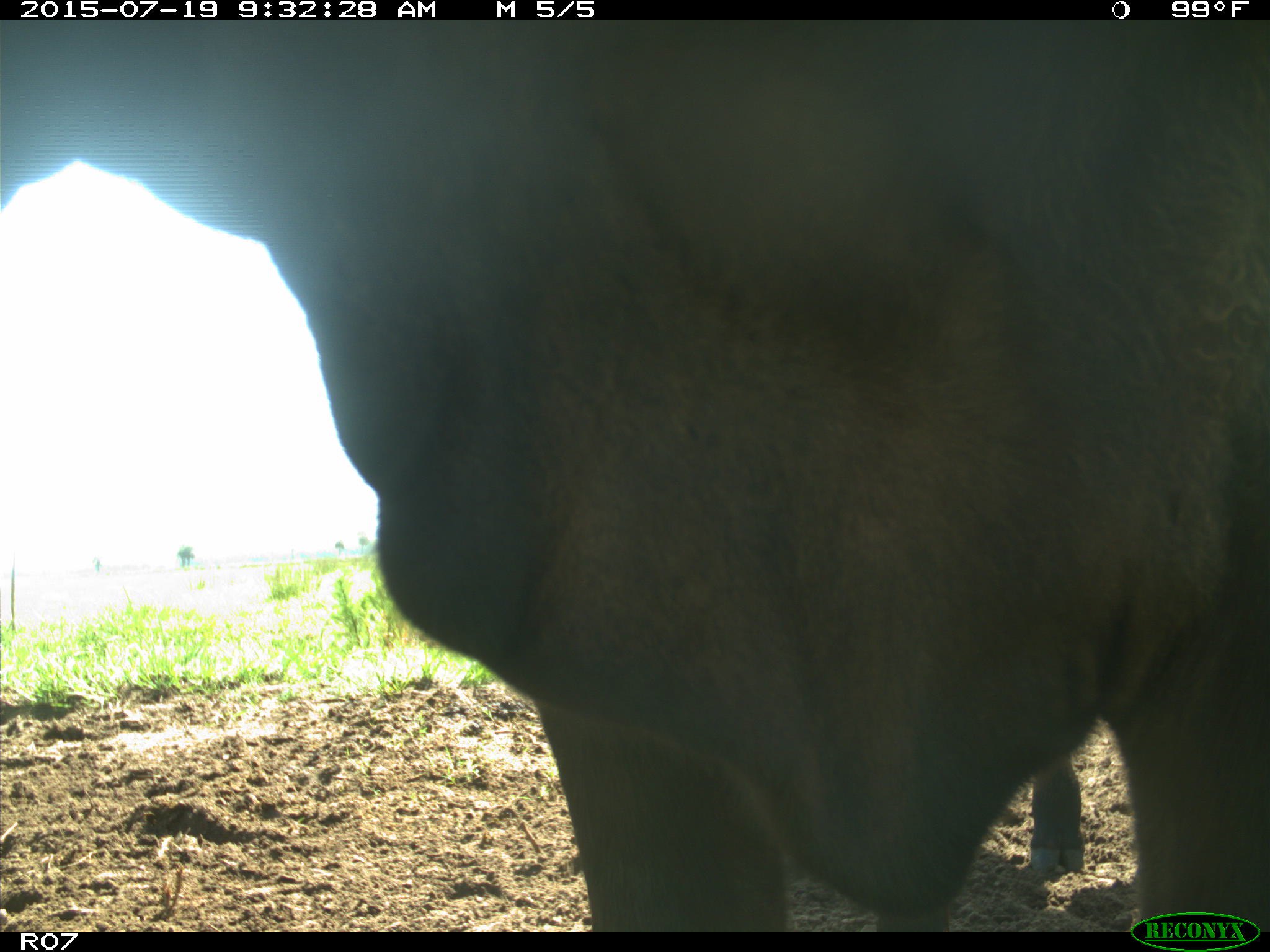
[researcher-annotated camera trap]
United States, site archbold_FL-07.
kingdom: Animalia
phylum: Chordata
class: Mammalia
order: Artiodactyla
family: Bovidae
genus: Bos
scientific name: Bos taurus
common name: domestic cow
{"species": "Bos taurus (domestic cow)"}